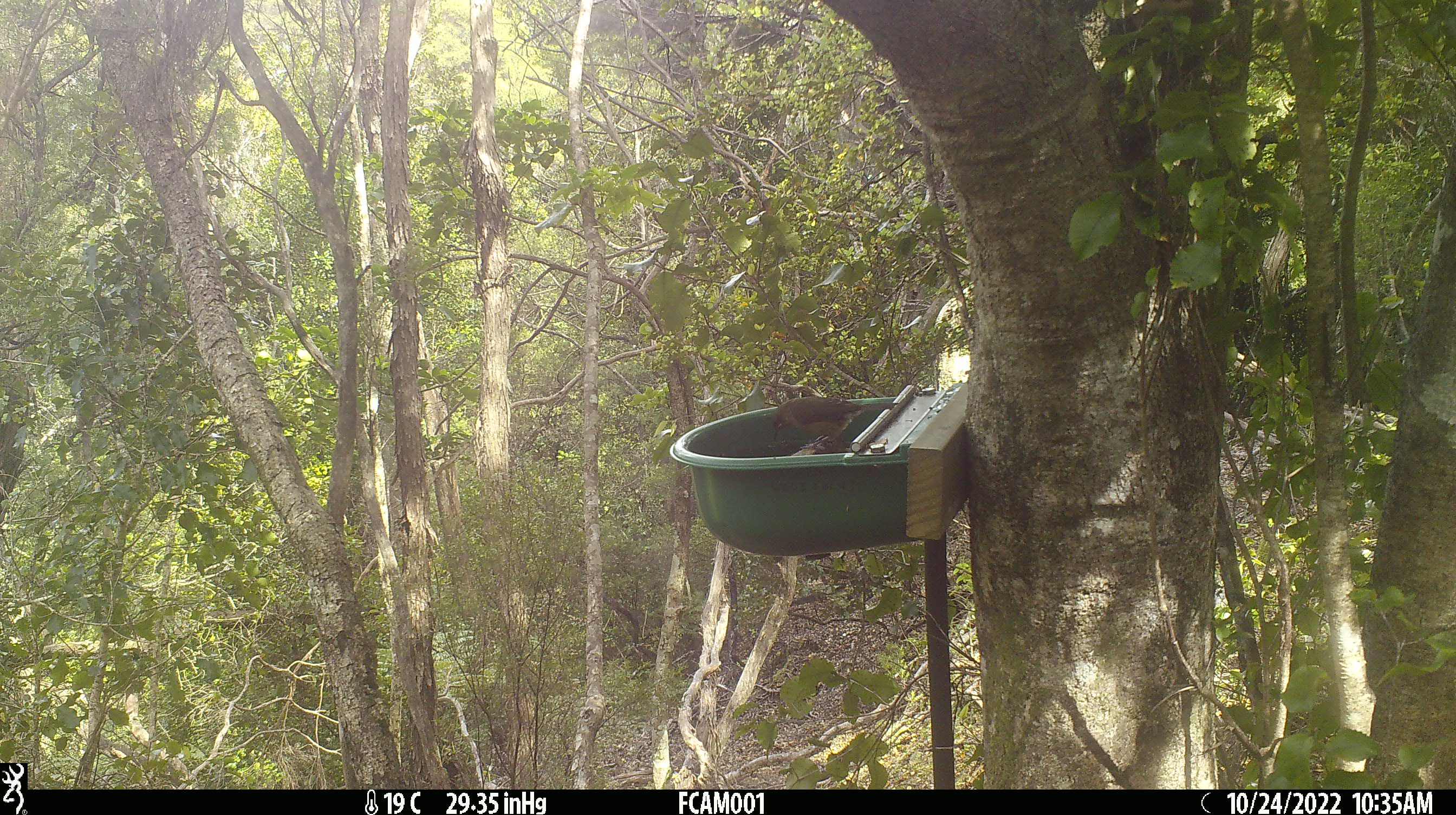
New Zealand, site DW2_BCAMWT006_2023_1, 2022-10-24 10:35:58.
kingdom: Animalia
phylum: Chordata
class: Aves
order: Passeriformes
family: Meliphagidae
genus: Anthornis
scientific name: Anthornis melanura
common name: new zealand bellbird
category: bellbird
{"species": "bellbird (new zealand bellbird) (Anthornis melanura)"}